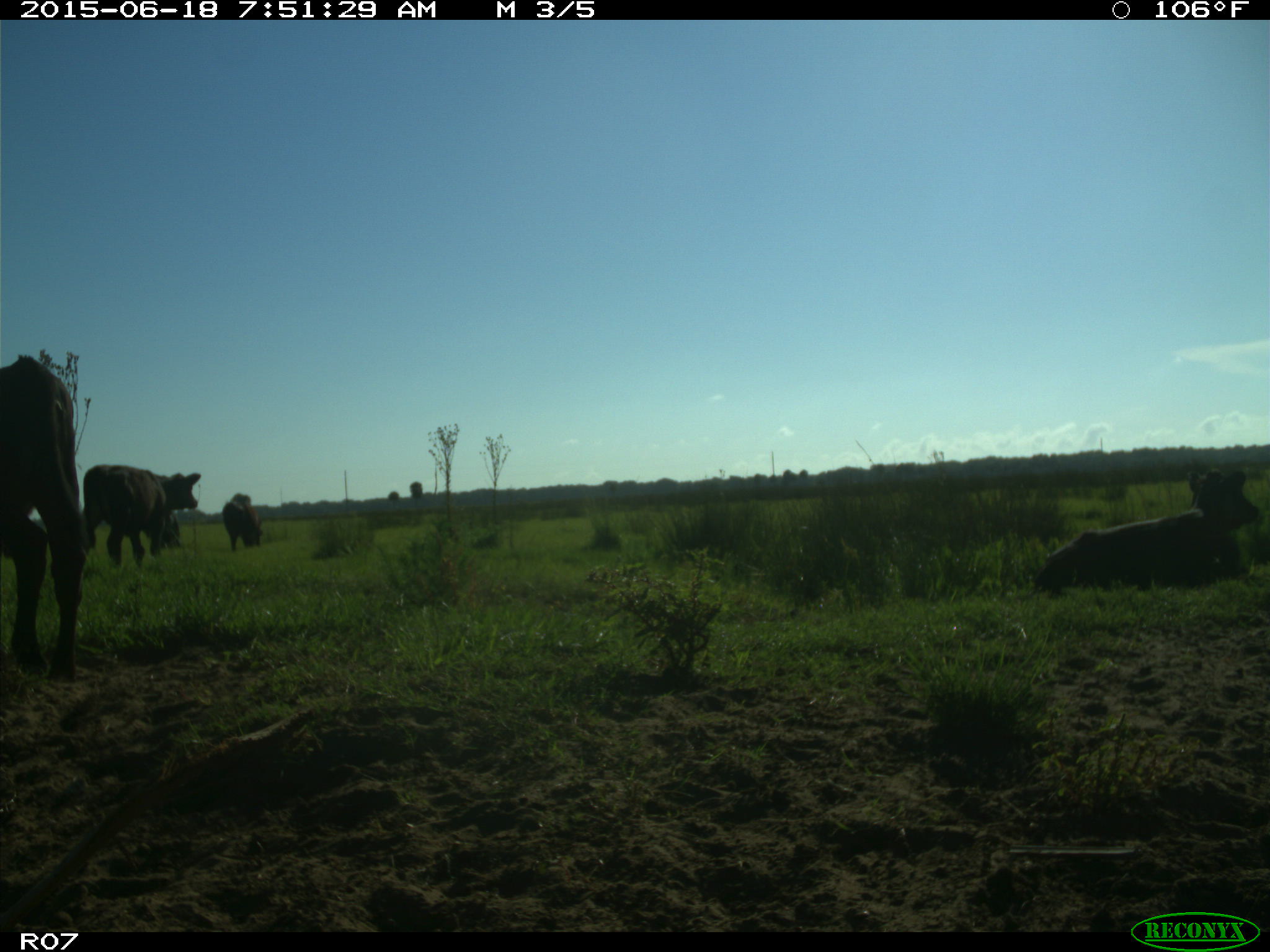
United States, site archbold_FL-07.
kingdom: Animalia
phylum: Chordata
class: Mammalia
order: Artiodactyla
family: Bovidae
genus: Bos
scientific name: Bos taurus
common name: domestic cow